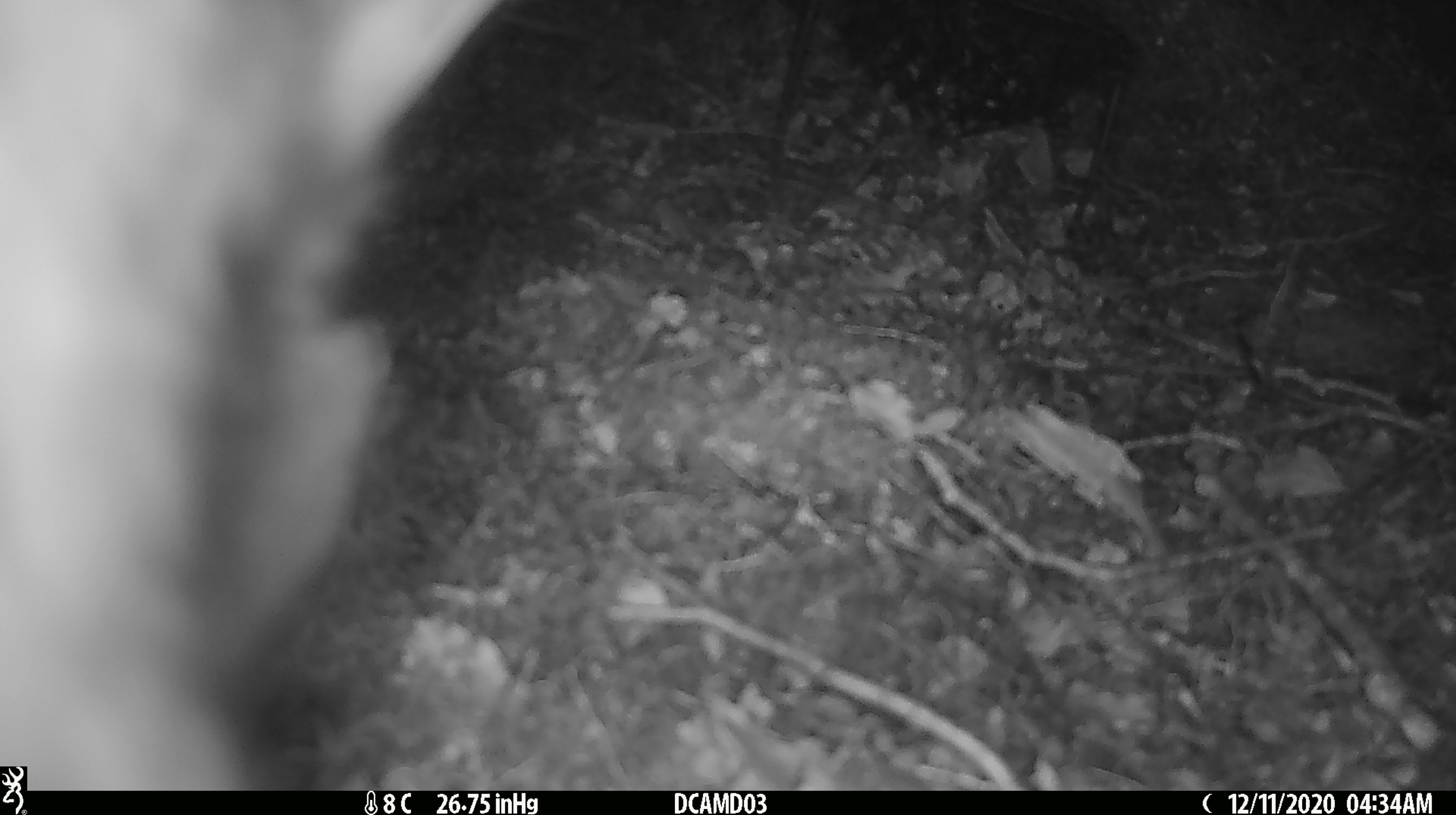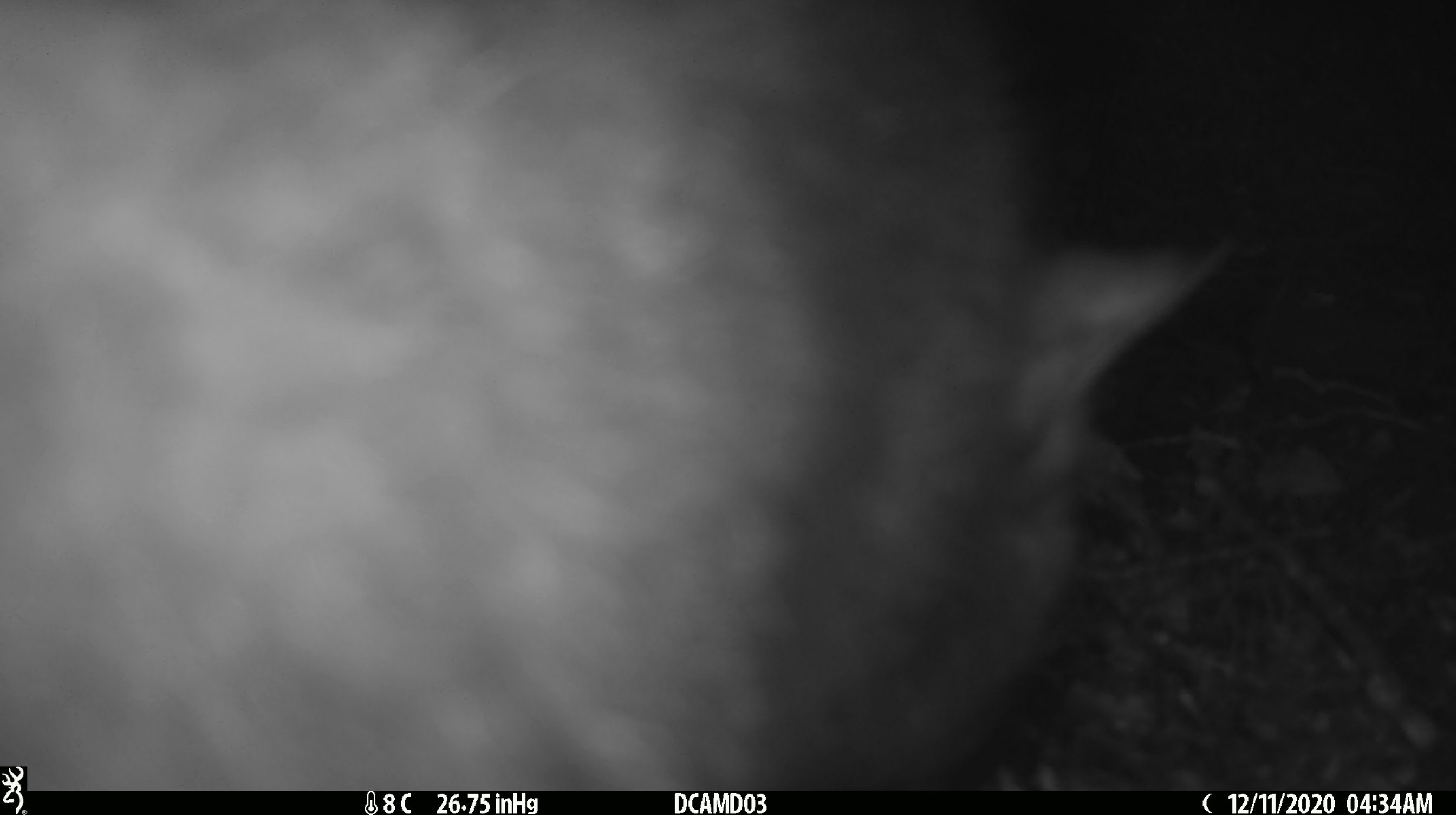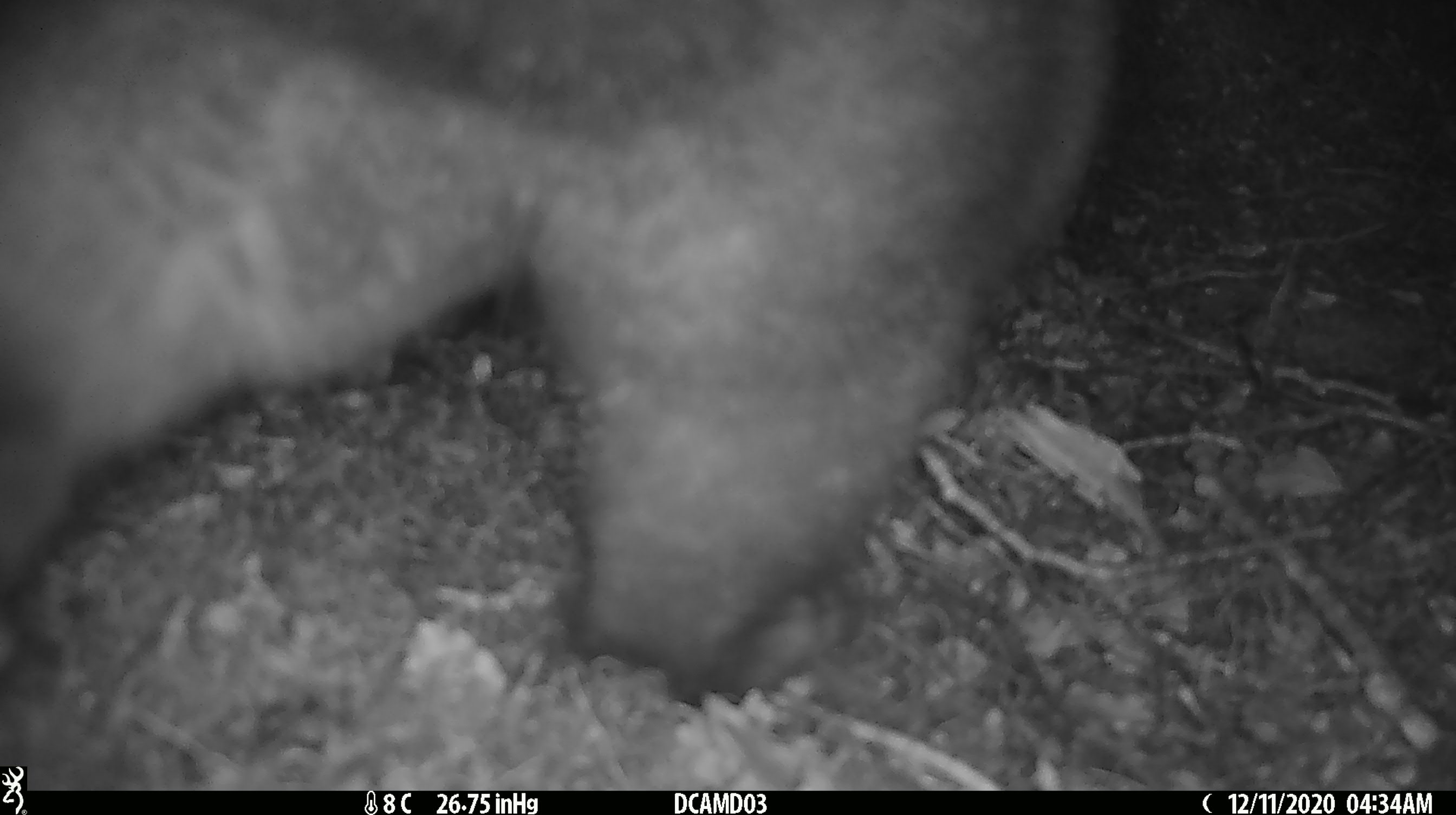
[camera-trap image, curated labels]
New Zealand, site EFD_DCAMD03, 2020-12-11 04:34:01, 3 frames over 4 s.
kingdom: Animalia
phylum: Chordata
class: Mammalia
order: Diprotodontia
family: Phalangeridae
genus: Trichosurus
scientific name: Trichosurus vulpecula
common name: common brushtail possum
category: possum